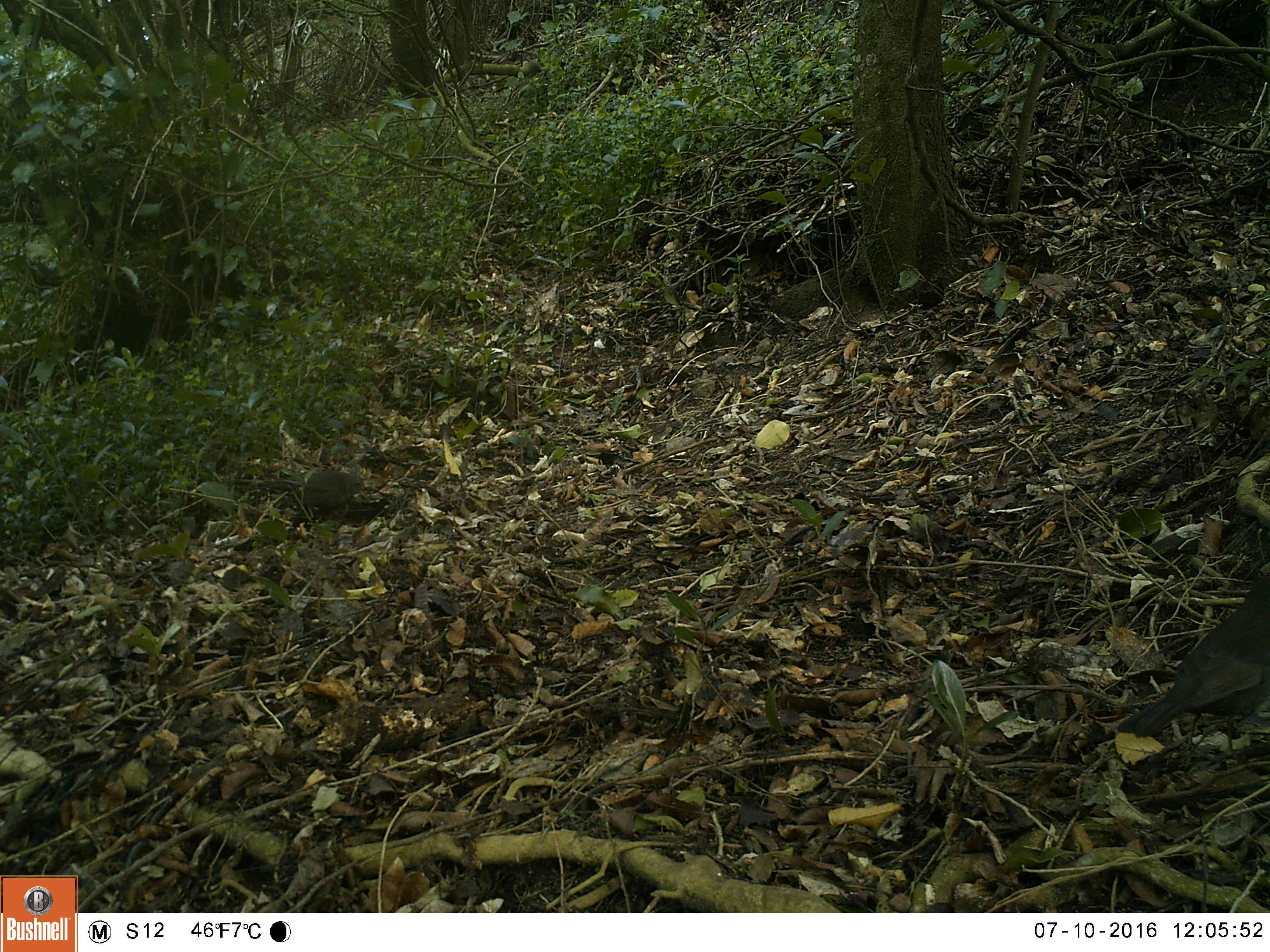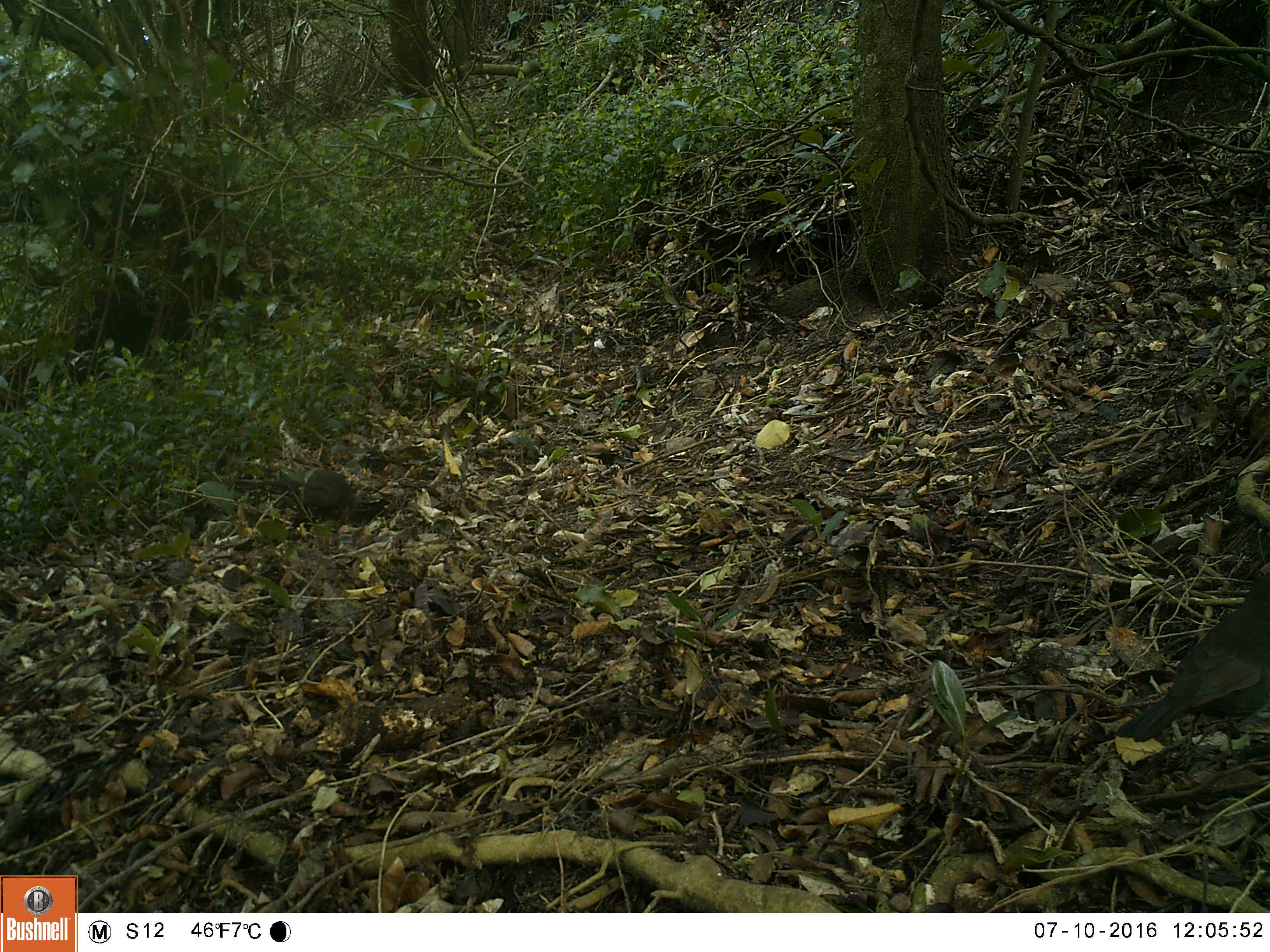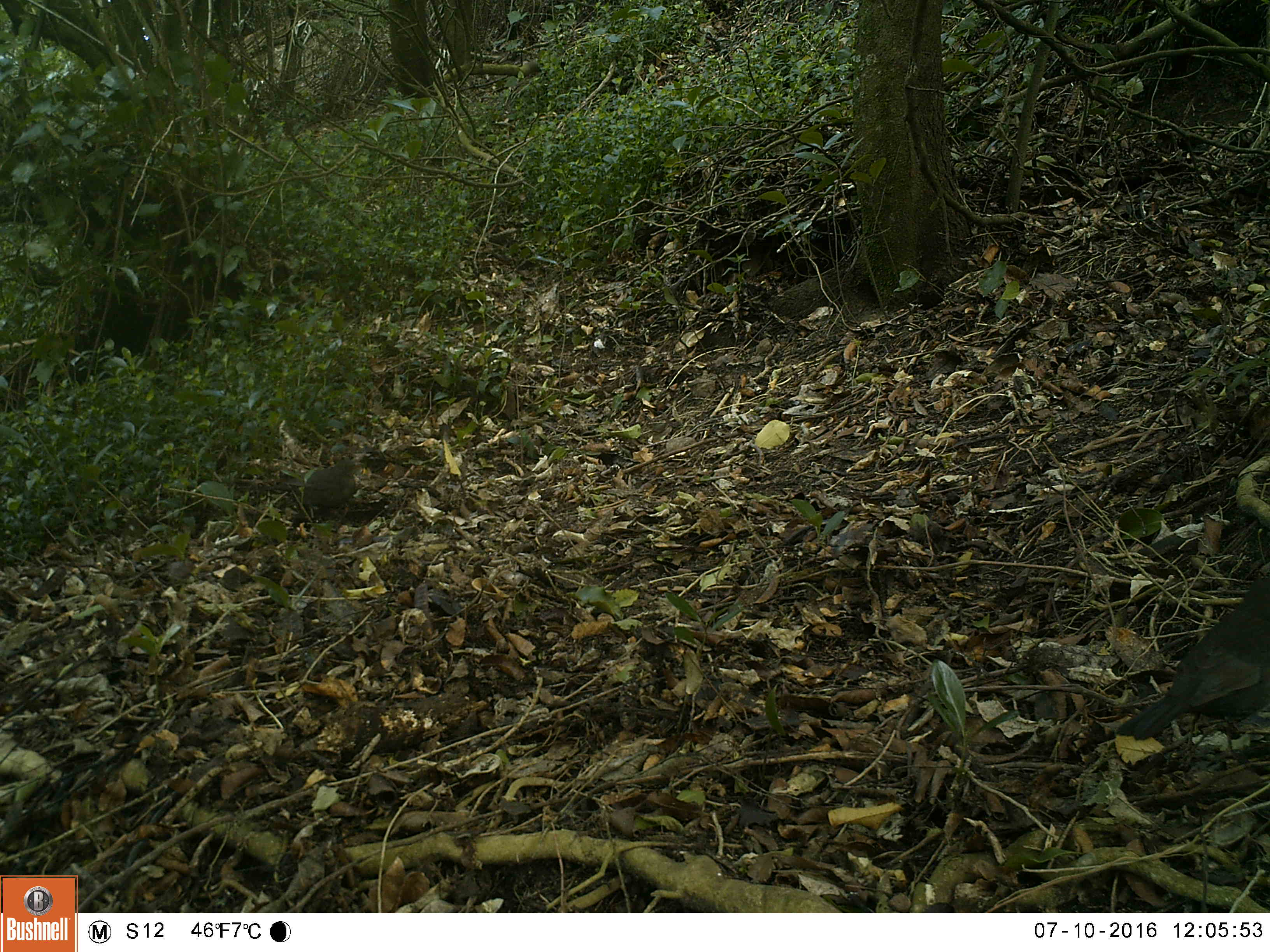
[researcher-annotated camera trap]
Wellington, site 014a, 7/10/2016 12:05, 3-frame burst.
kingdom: Animalia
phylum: Chordata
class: Aves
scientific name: Aves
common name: bird